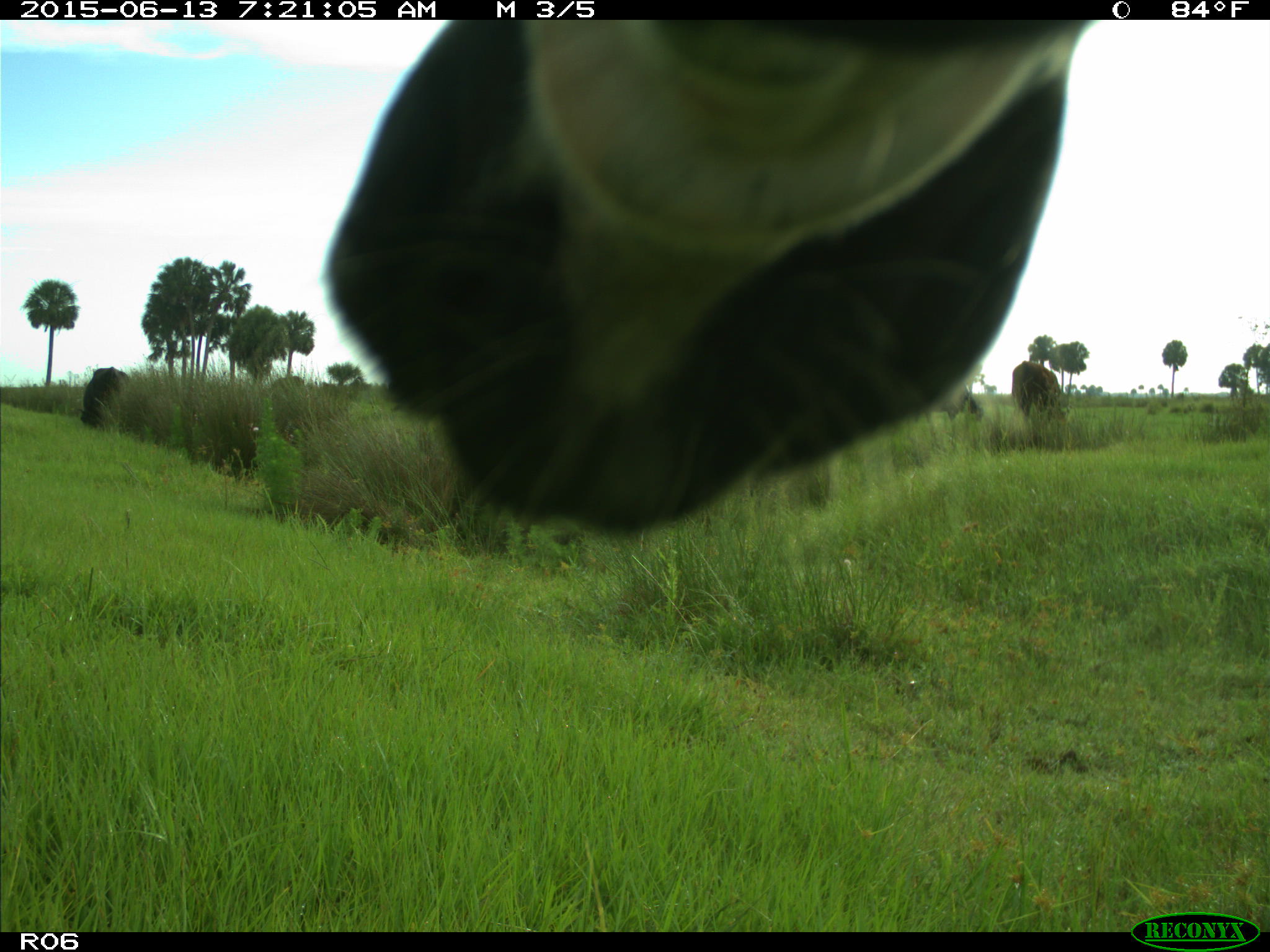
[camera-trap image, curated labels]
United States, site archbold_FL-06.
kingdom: Animalia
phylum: Chordata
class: Mammalia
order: Artiodactyla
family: Bovidae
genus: Bos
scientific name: Bos taurus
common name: domestic cow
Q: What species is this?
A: Bos taurus (domestic cow).